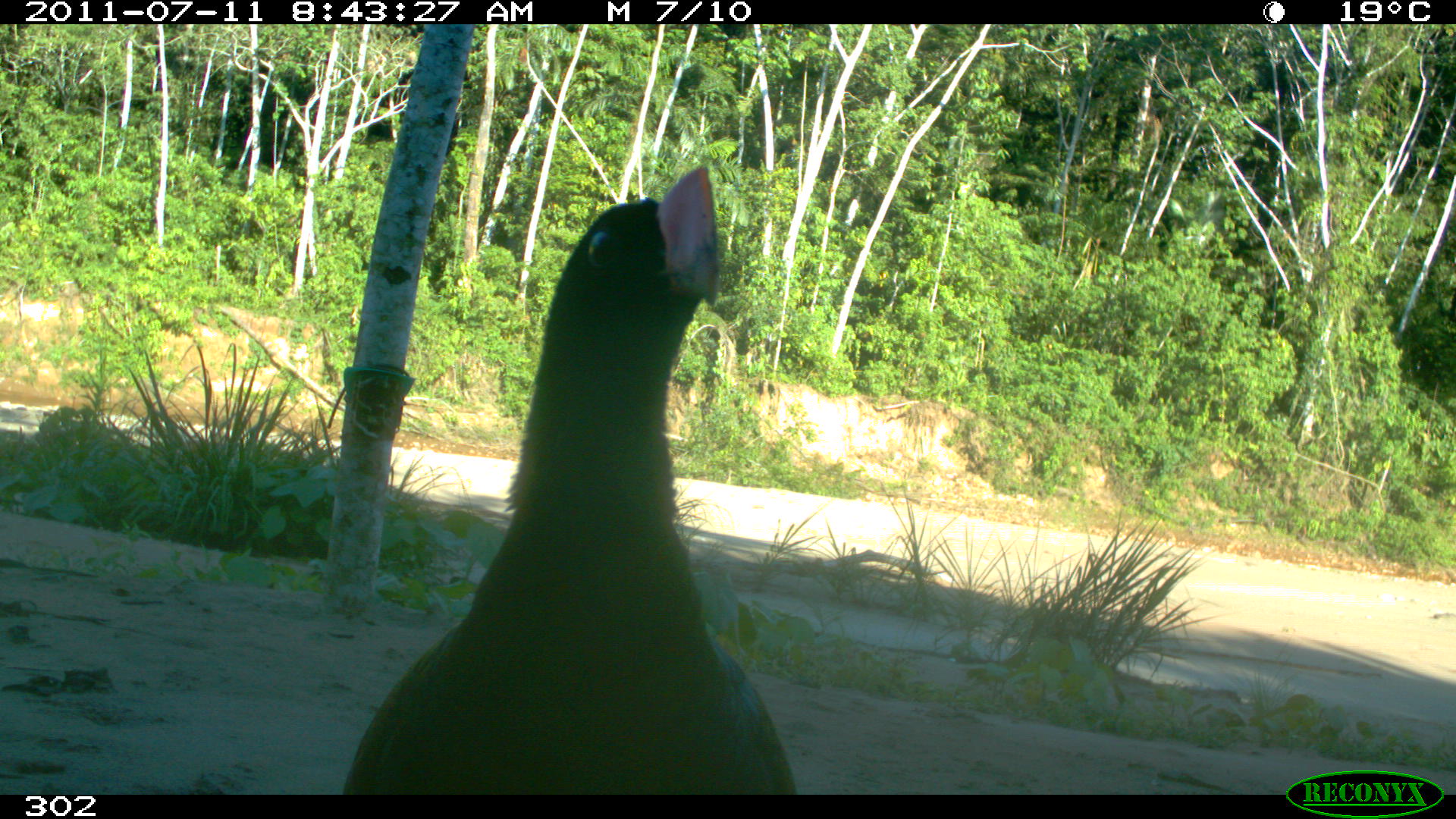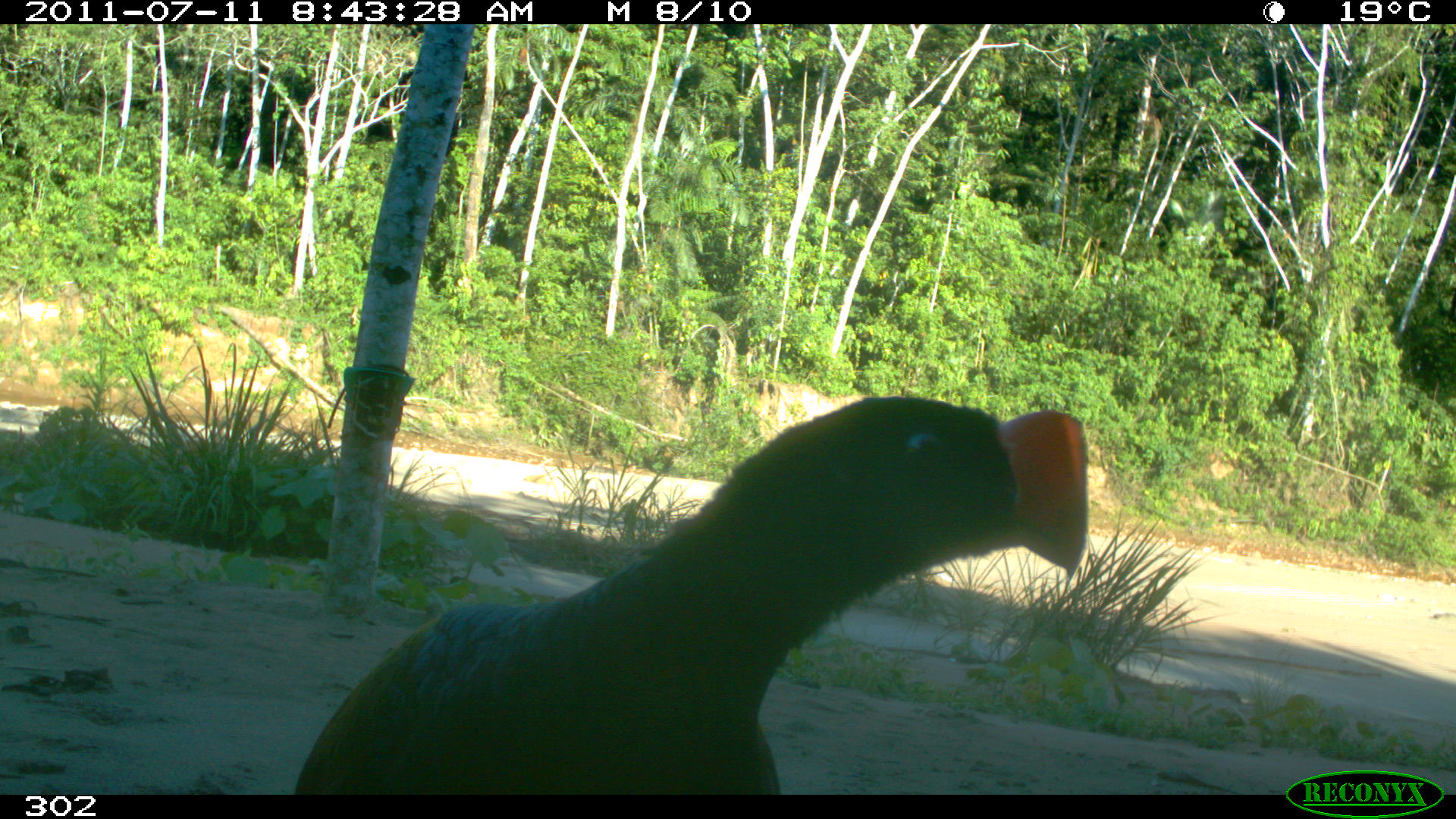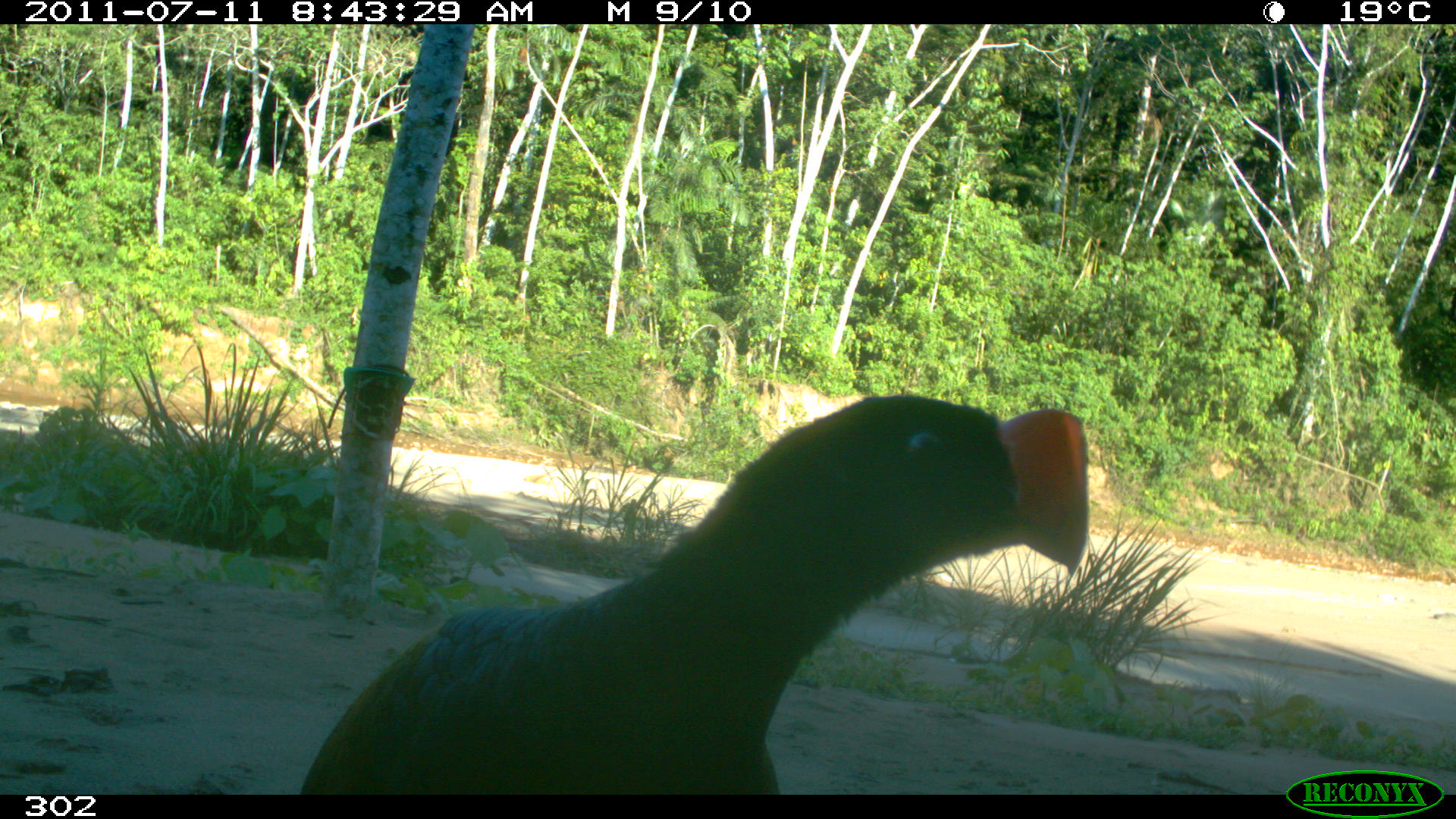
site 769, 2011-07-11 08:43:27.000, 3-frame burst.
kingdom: Animalia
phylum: Chordata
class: Aves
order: Galliformes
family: Cracidae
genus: Mitu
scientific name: Mitu tuberosum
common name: razor-billed curassow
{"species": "Mitu tuberosum (razor-billed curassow)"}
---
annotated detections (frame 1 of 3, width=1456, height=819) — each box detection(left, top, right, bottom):
mitu tuberosum: detection(343, 167, 796, 795)